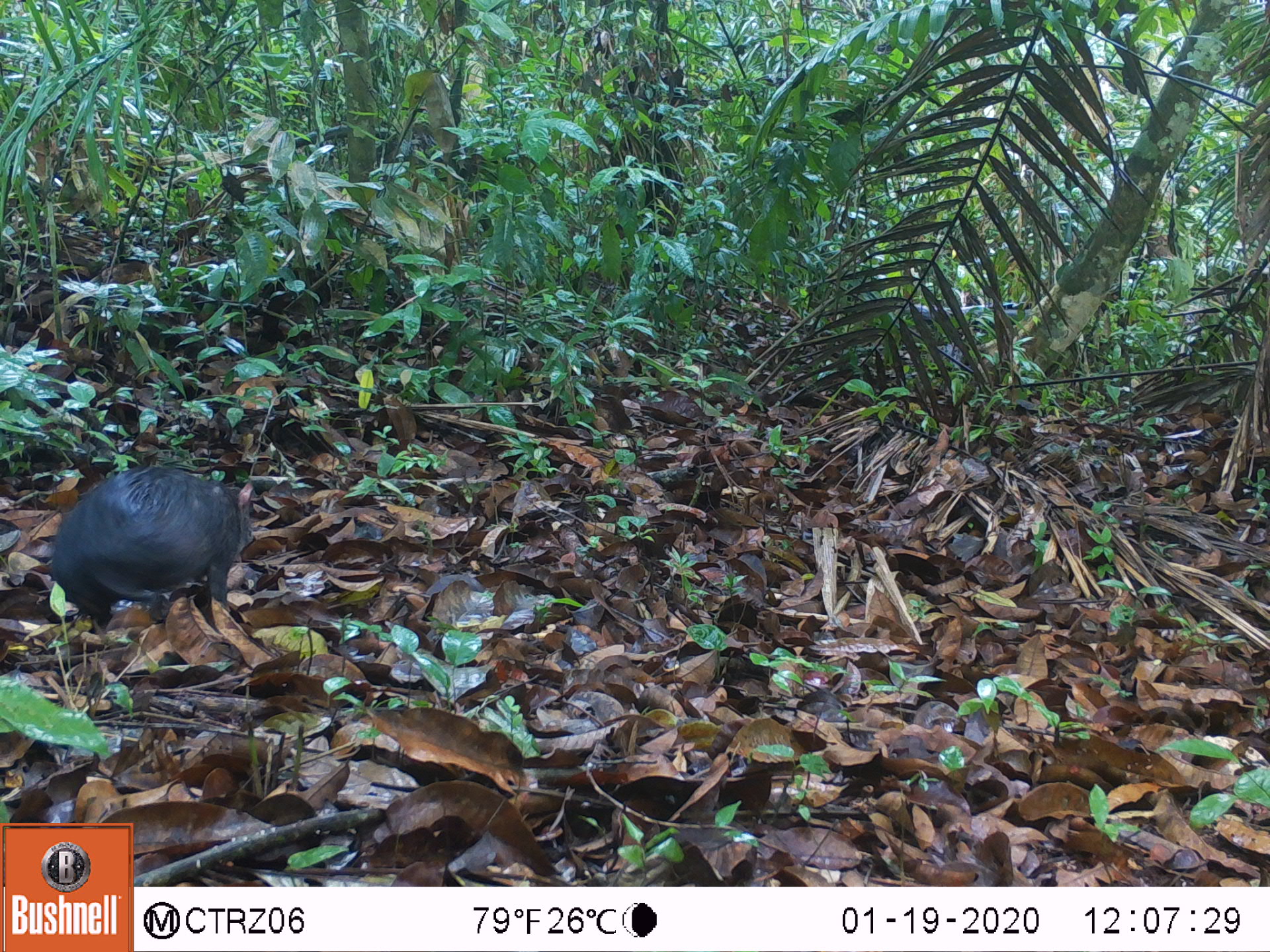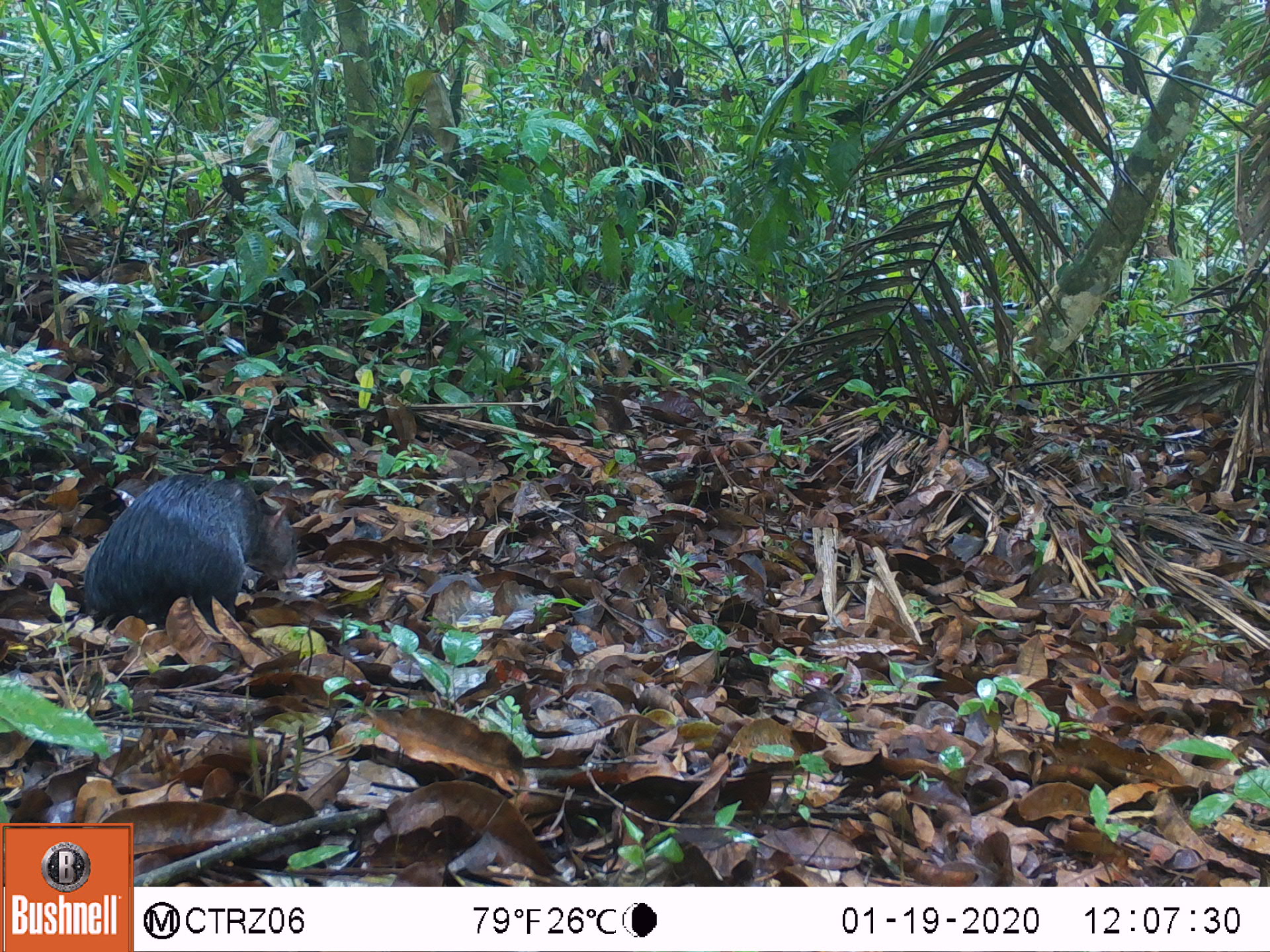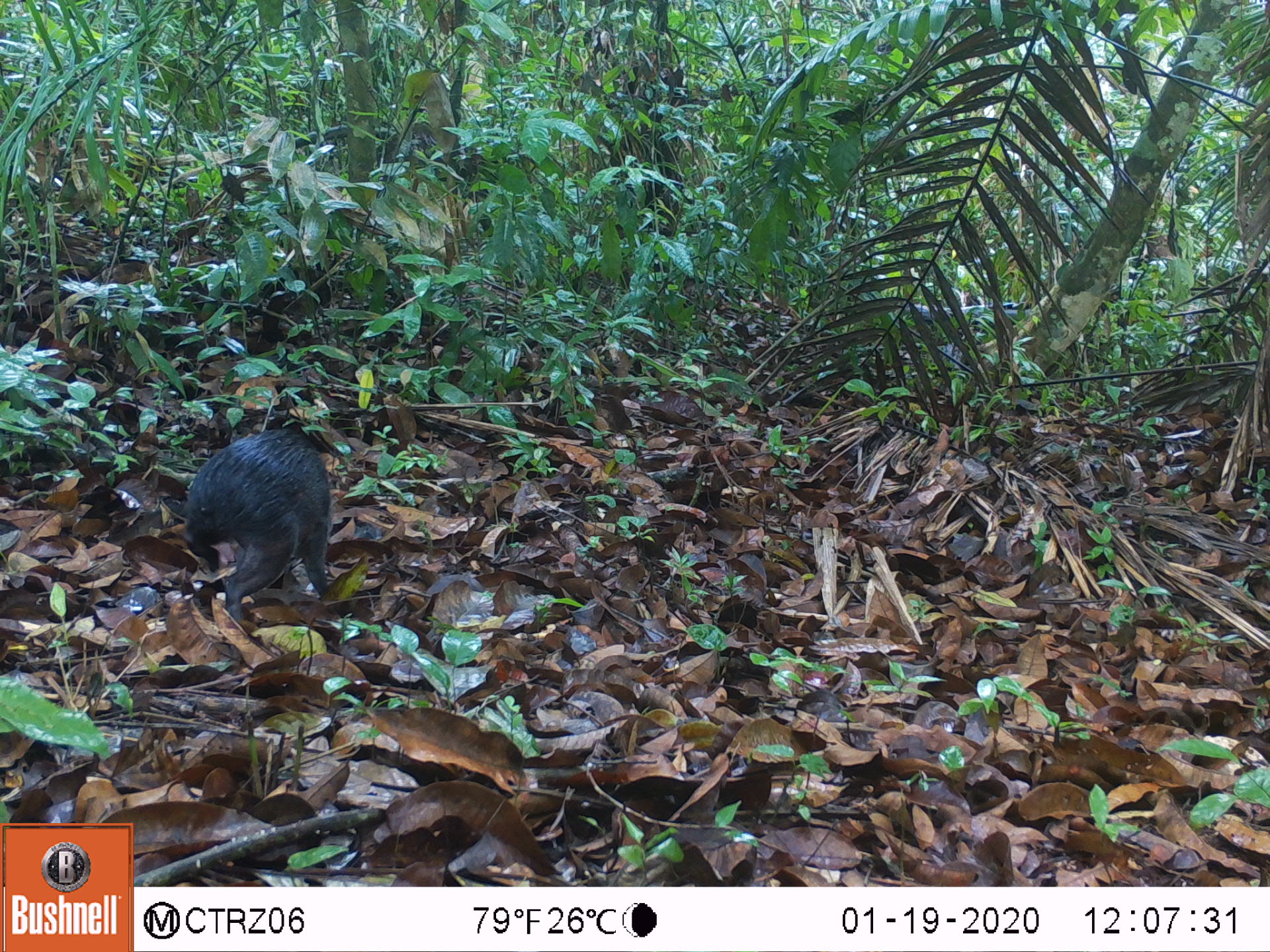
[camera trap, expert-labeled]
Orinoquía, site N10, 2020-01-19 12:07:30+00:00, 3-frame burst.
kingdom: Animalia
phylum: Chordata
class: Mammalia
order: Rodentia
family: Dasyproctidae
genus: Dasyprocta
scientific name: Dasyprocta fuliginosa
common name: black agouti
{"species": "black agouti (Dasyprocta fuliginosa)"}